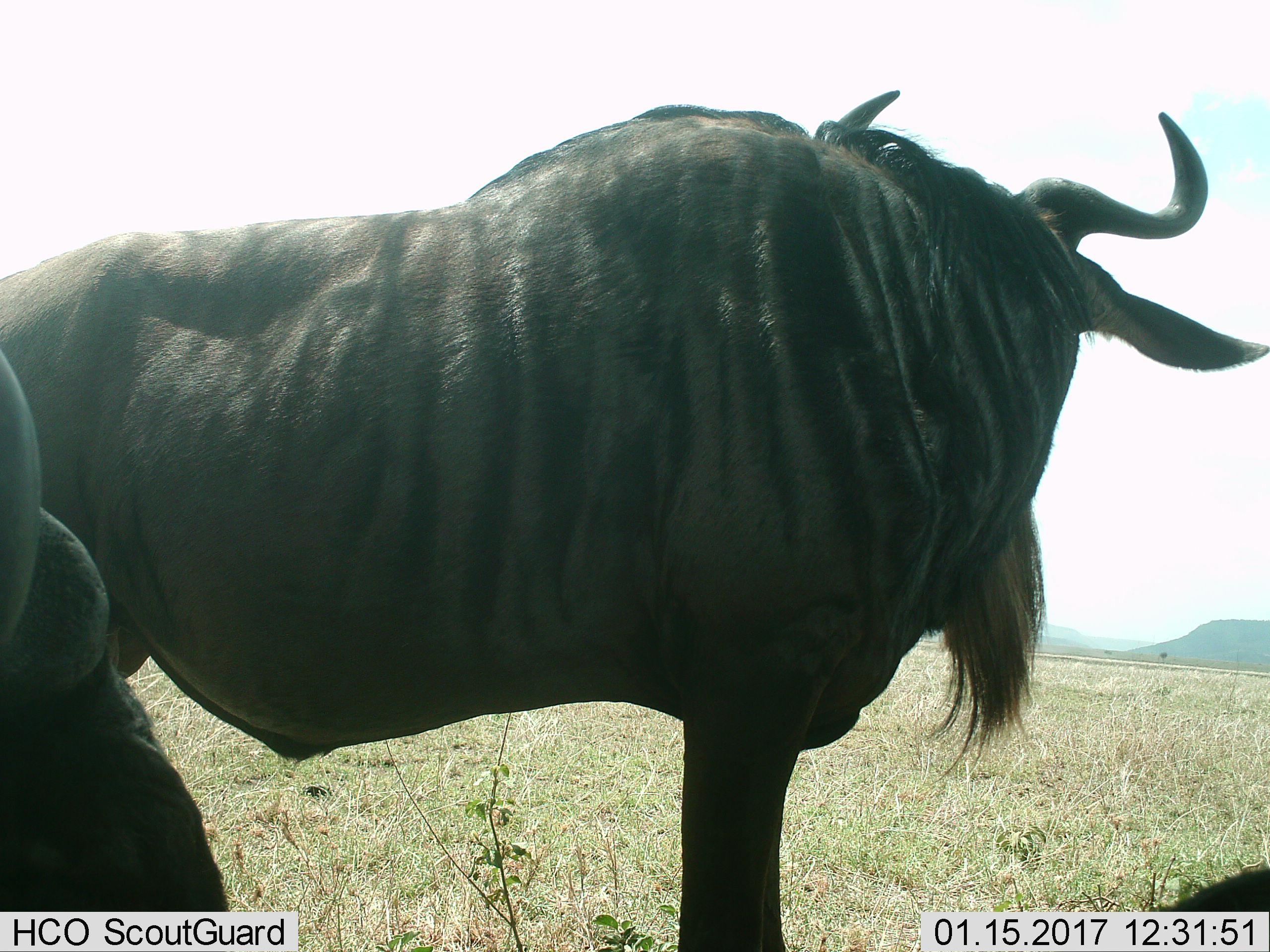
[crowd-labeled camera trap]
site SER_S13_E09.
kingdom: Animalia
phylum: Chordata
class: Mammalia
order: Artiodactyla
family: Bovidae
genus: Connochaetes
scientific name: Connochaetes taurinus taurinus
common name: blue wildebeest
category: wildebeestblue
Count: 2.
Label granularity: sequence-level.